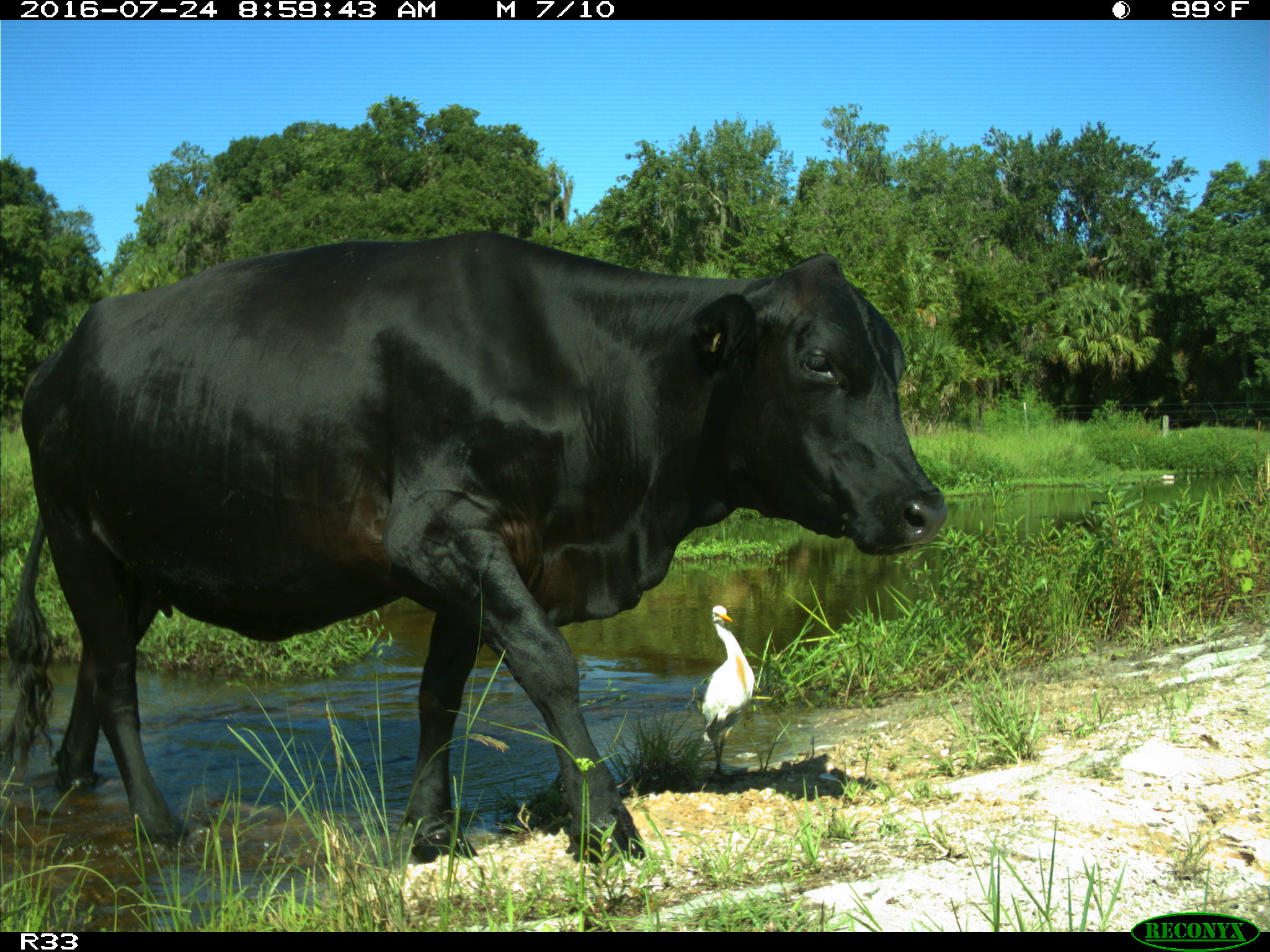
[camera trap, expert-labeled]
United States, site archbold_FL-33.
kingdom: Animalia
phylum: Chordata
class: Mammalia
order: Artiodactyla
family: Bovidae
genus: Bos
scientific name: Bos taurus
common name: domestic cow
Bos taurus (domestic cow).